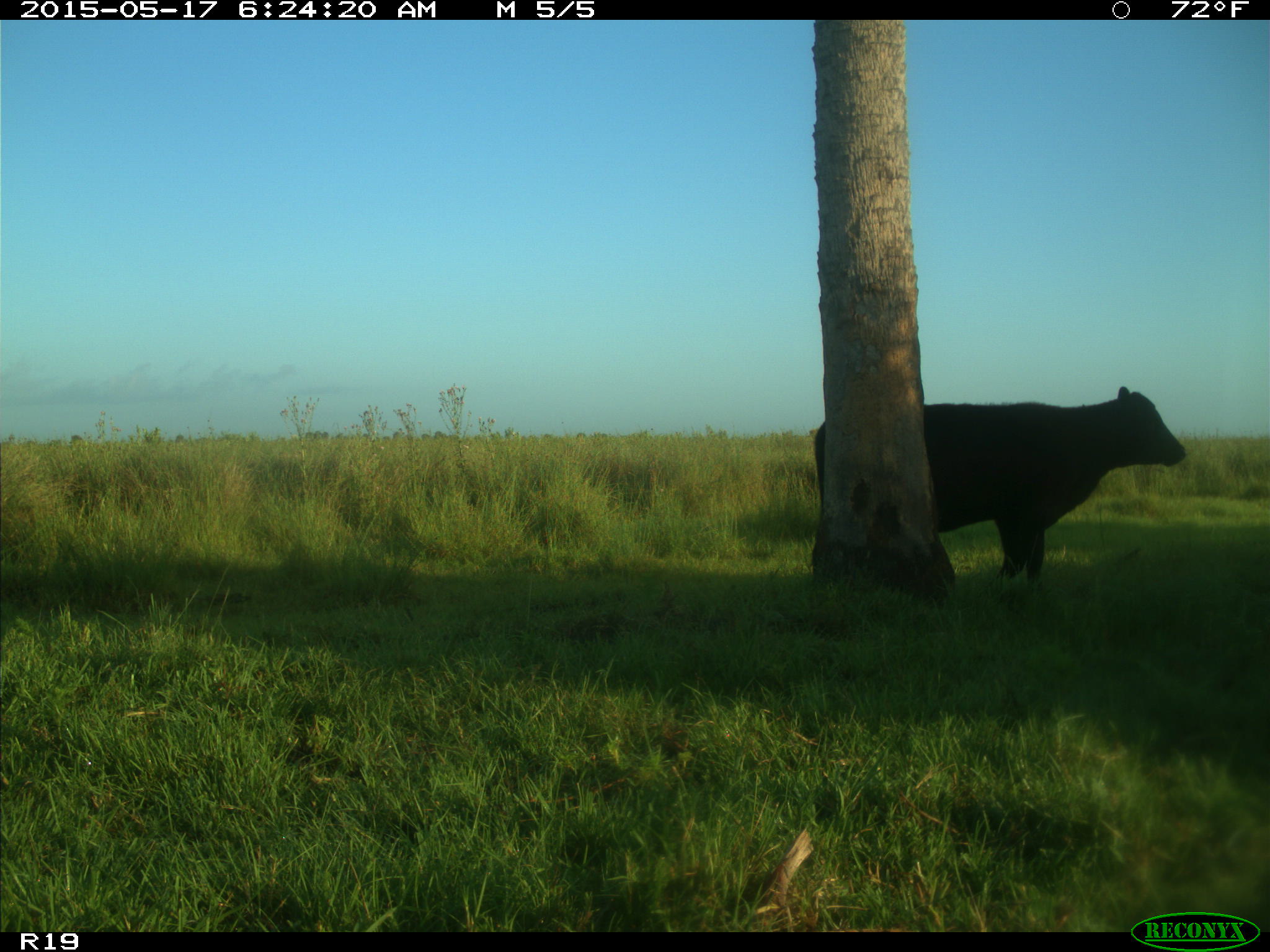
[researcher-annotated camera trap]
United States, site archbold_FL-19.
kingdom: Animalia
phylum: Chordata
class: Mammalia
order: Artiodactyla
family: Bovidae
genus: Bos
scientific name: Bos taurus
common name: domestic cow